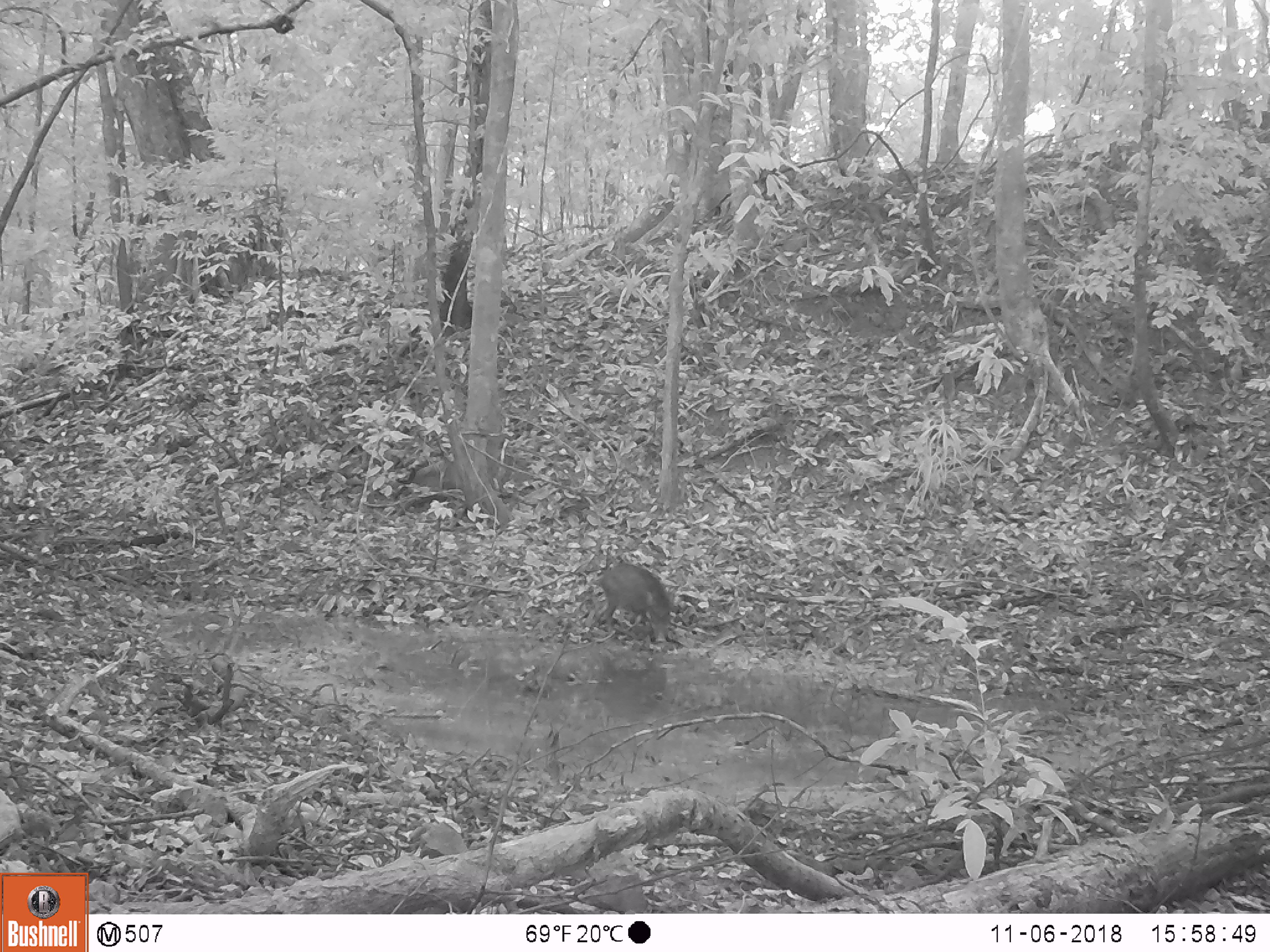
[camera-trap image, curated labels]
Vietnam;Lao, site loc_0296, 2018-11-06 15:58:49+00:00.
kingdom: Animalia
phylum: Chordata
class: Mammalia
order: Artiodactyla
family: Suidae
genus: Sus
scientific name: Sus scrofa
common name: eurasian wild pig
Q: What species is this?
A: Eurasian wild pig (Sus scrofa).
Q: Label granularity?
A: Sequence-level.